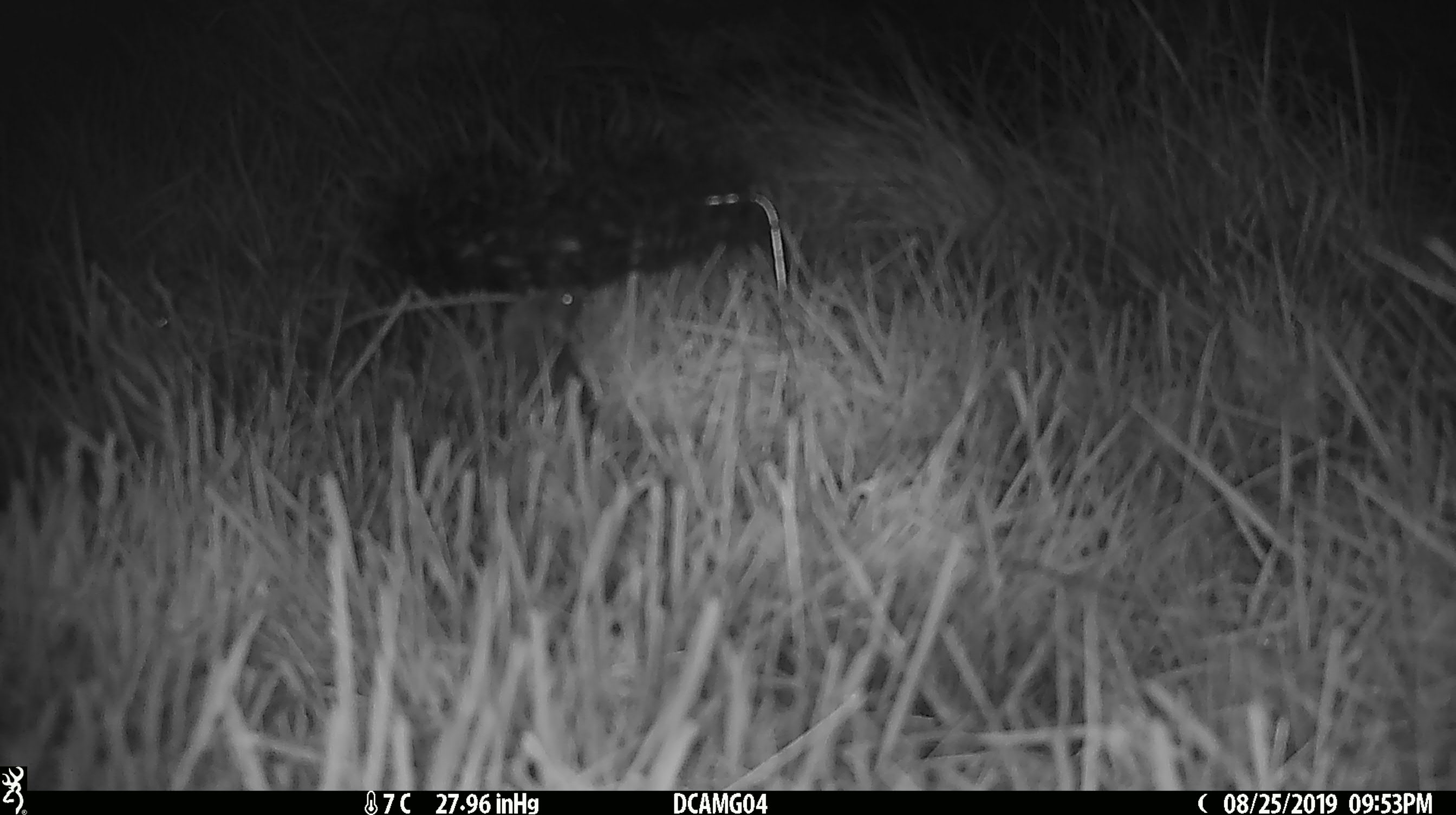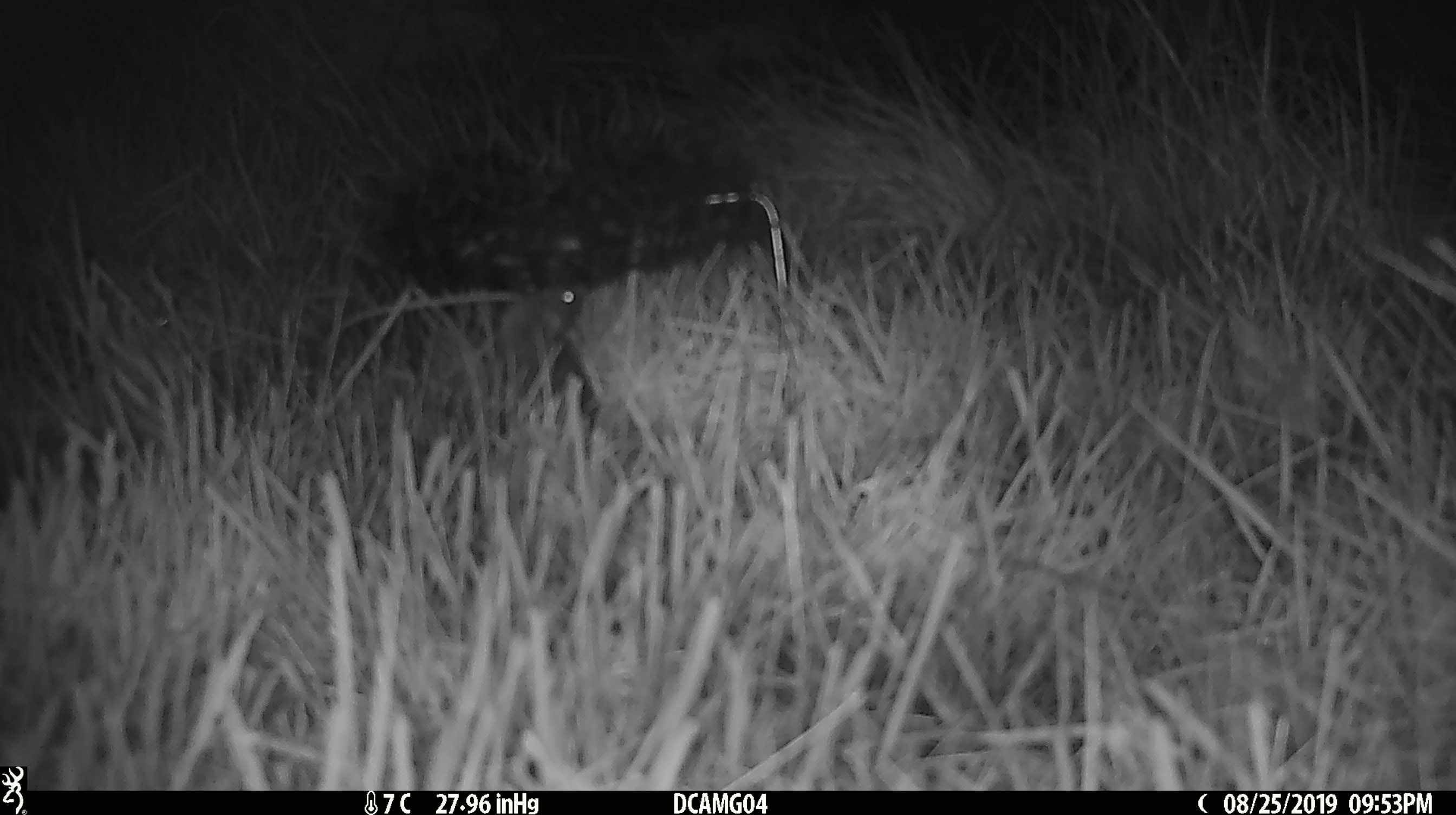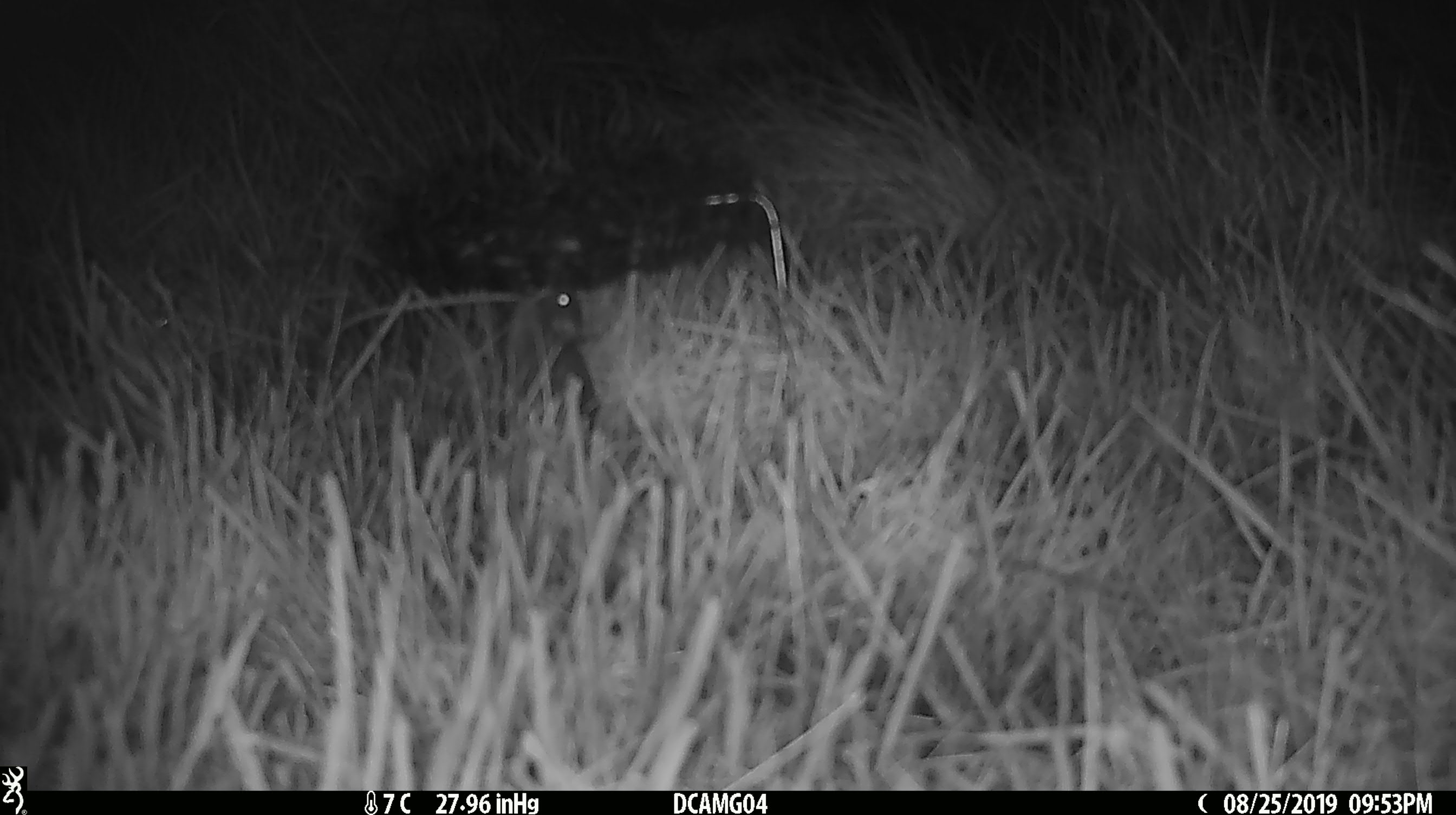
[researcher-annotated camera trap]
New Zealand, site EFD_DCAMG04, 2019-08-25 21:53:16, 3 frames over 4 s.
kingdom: Animalia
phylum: Chordata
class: Mammalia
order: Rodentia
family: Muridae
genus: Mus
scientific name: Mus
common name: mouse